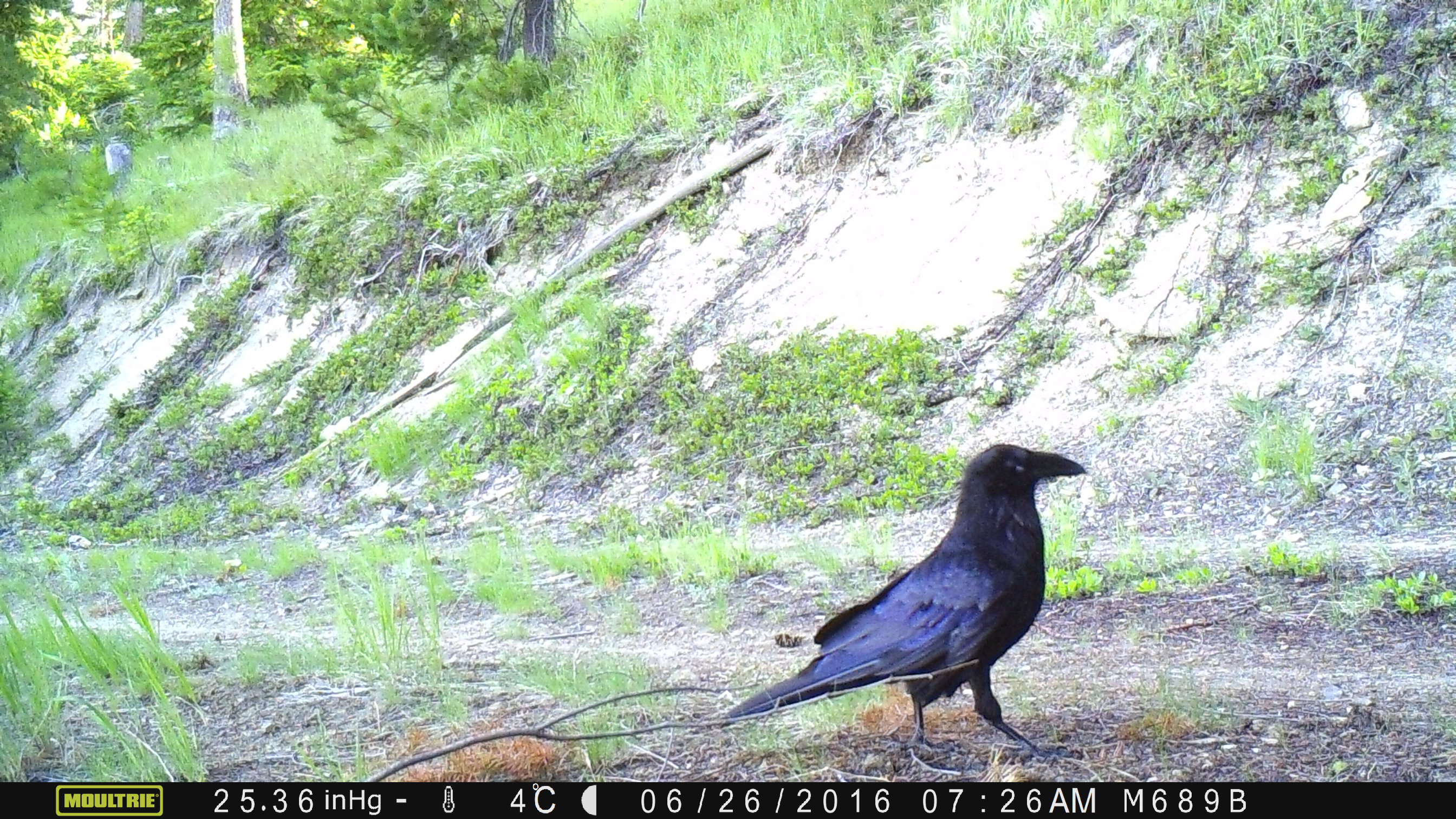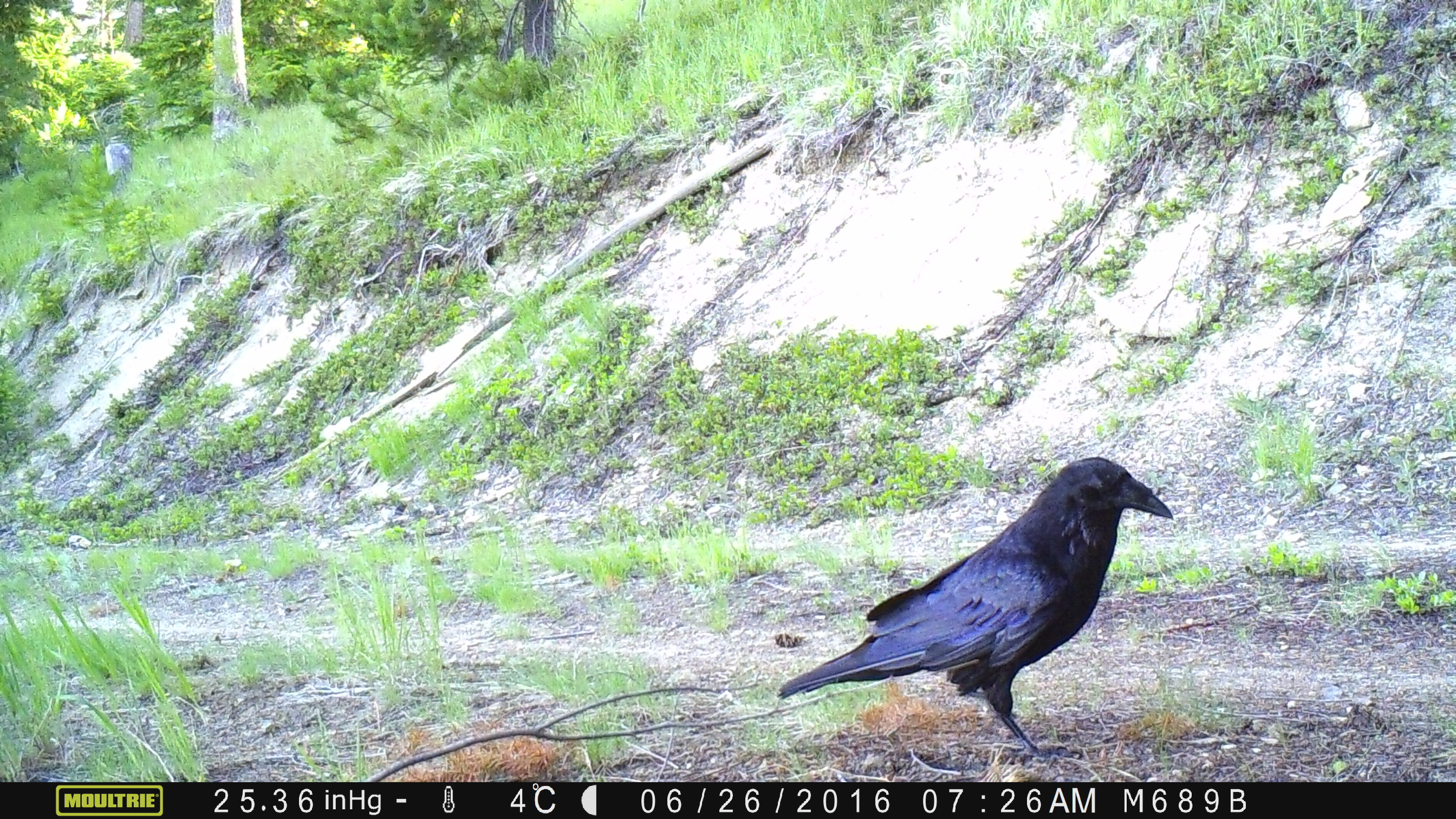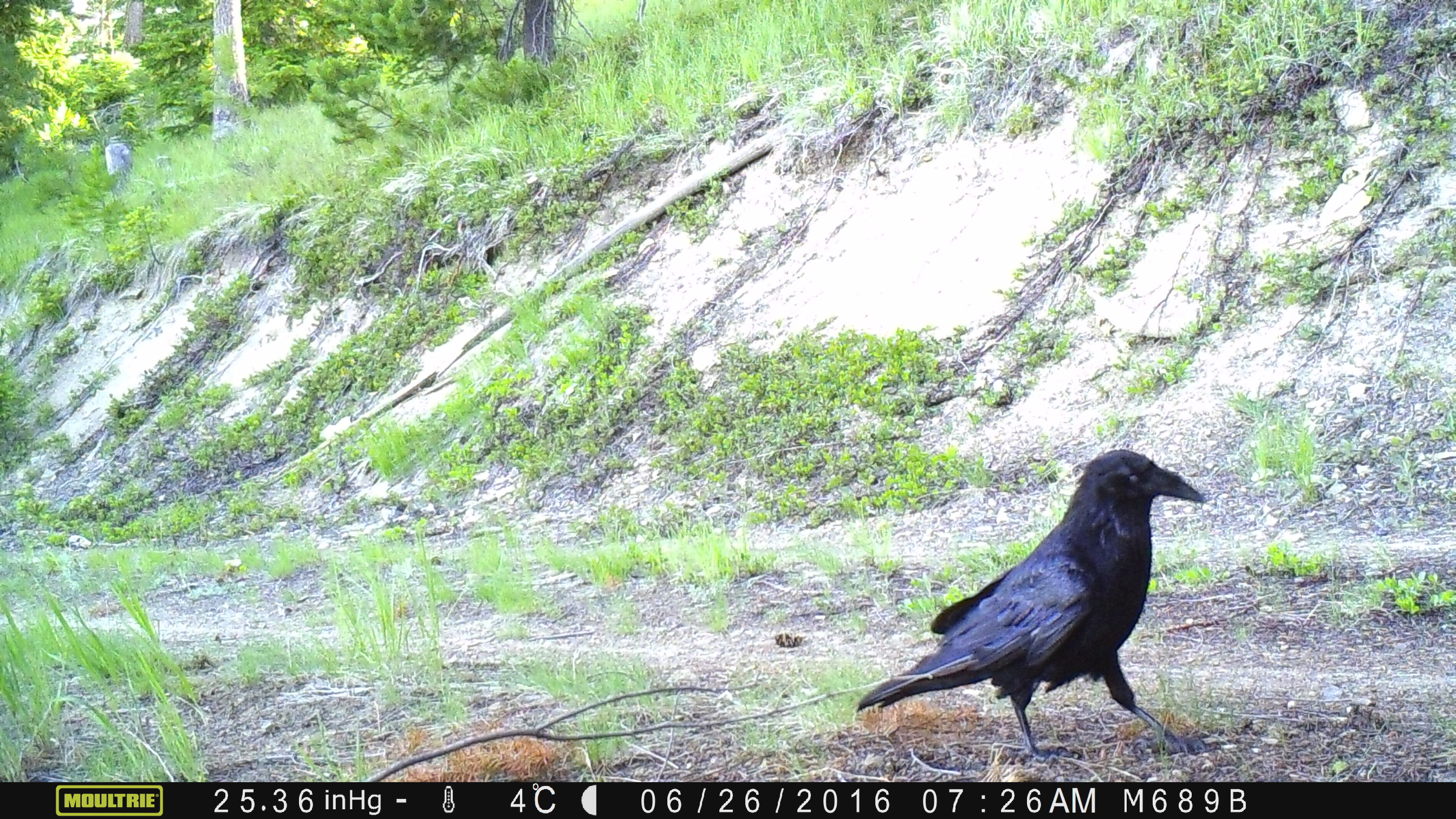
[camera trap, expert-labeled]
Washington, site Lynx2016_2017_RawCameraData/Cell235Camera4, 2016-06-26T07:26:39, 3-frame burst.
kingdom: Animalia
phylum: Chordata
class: Aves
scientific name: Aves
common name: birds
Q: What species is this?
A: Aves (birds).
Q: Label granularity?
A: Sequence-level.